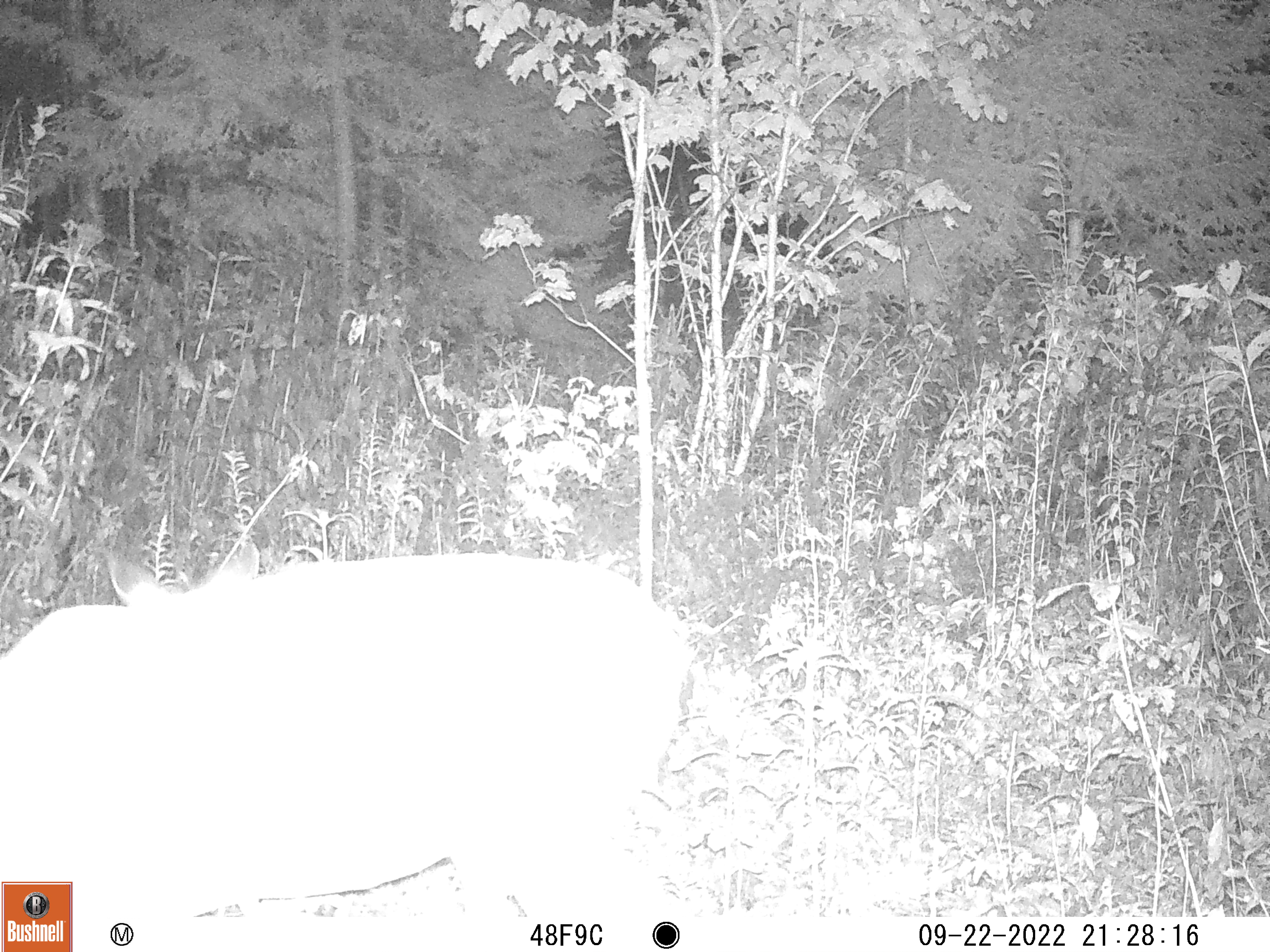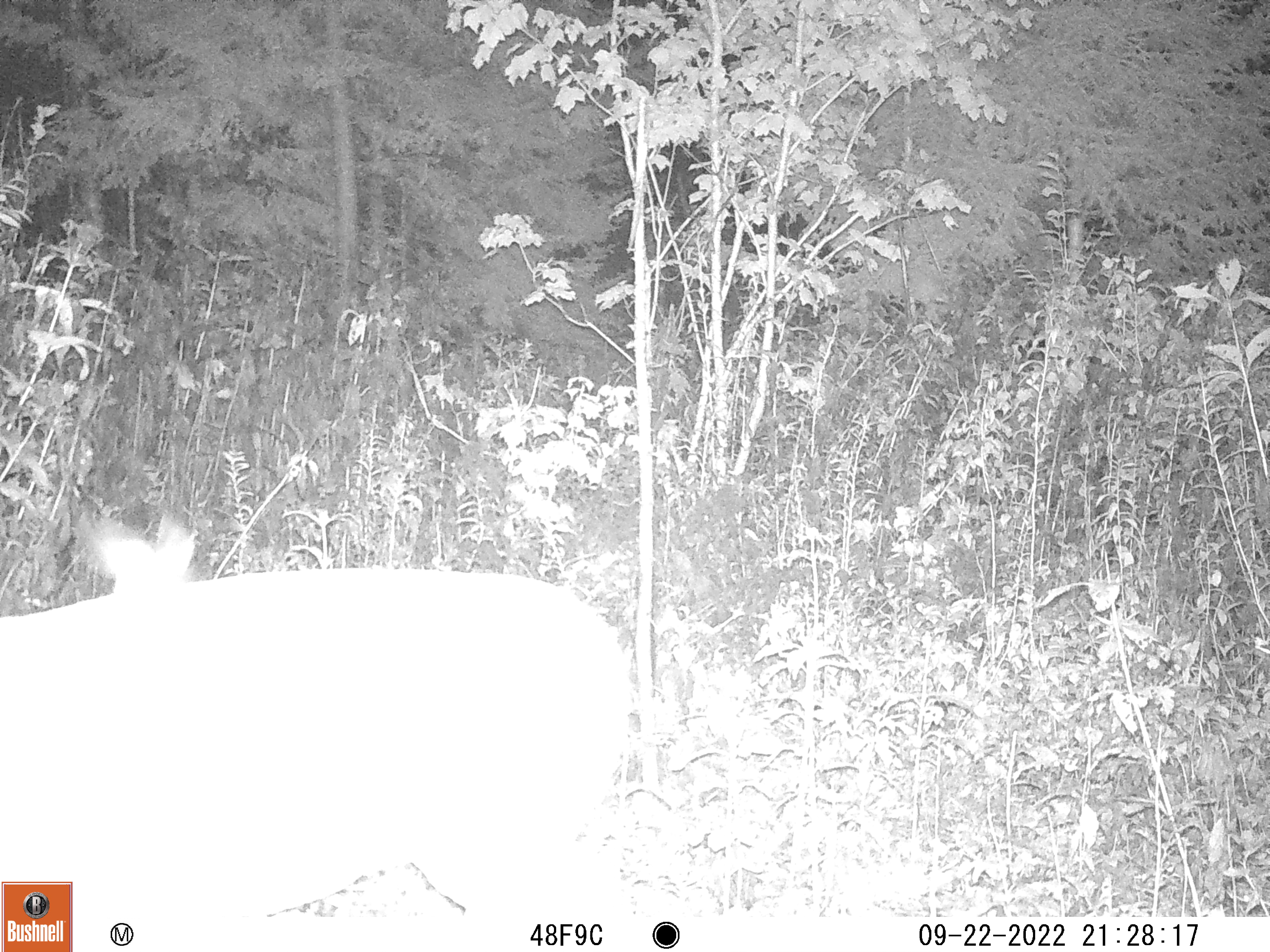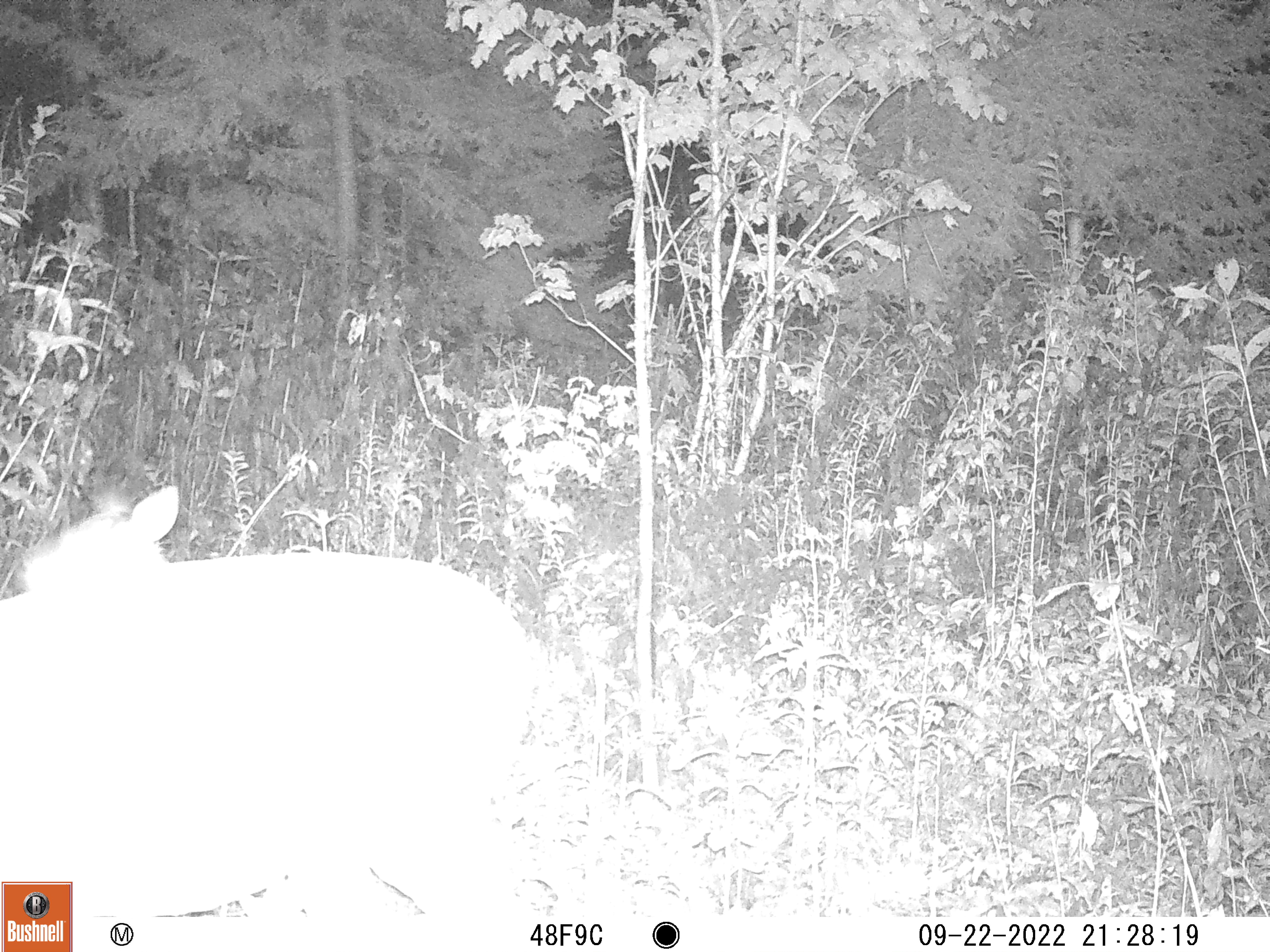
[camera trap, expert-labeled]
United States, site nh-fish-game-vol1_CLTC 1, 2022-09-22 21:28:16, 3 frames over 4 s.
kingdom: Animalia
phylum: Chordata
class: Mammalia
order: Artiodactyla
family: Cervidae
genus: Odocoileus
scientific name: Odocoileus virginianus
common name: white-tailed deer